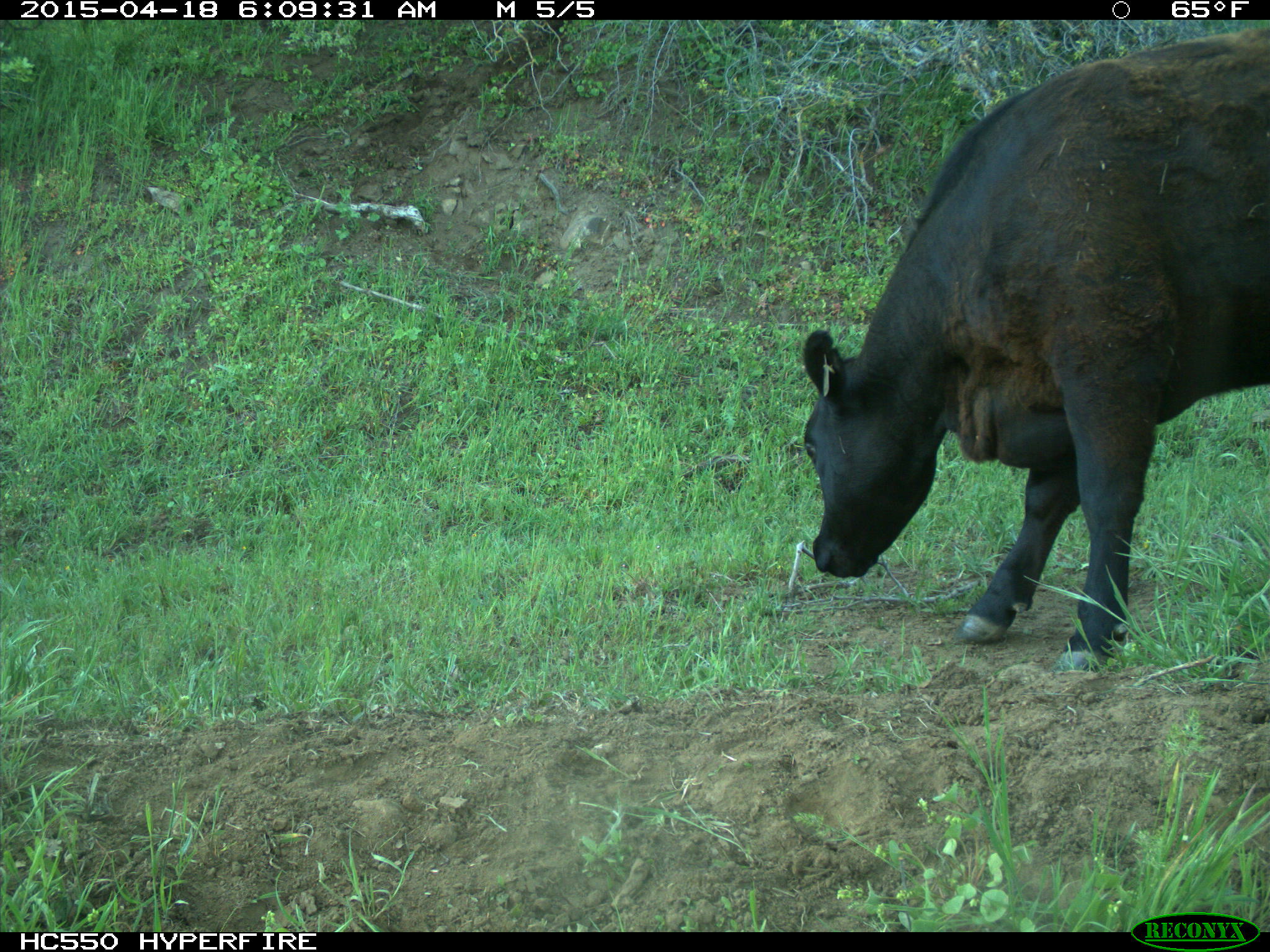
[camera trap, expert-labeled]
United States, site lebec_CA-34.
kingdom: Animalia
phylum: Chordata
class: Mammalia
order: Artiodactyla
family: Bovidae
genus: Bos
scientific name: Bos taurus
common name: domestic cow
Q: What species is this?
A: Bos taurus (domestic cow).